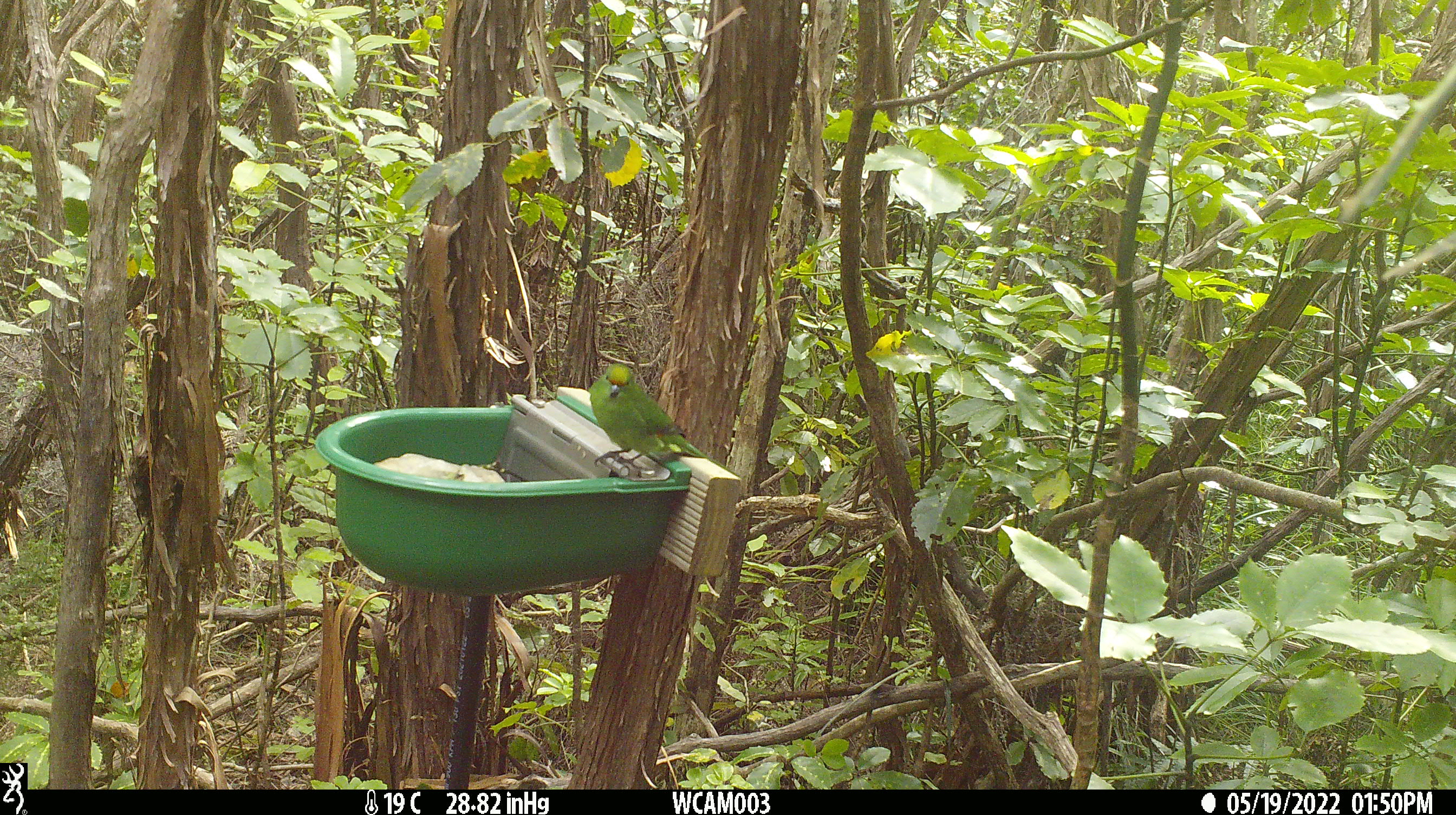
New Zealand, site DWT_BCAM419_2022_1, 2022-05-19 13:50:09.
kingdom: Animalia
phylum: Chordata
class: Aves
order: Psittaciformes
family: Psittaculidae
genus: Cyanoramphus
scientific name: Cyanoramphus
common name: parakeet